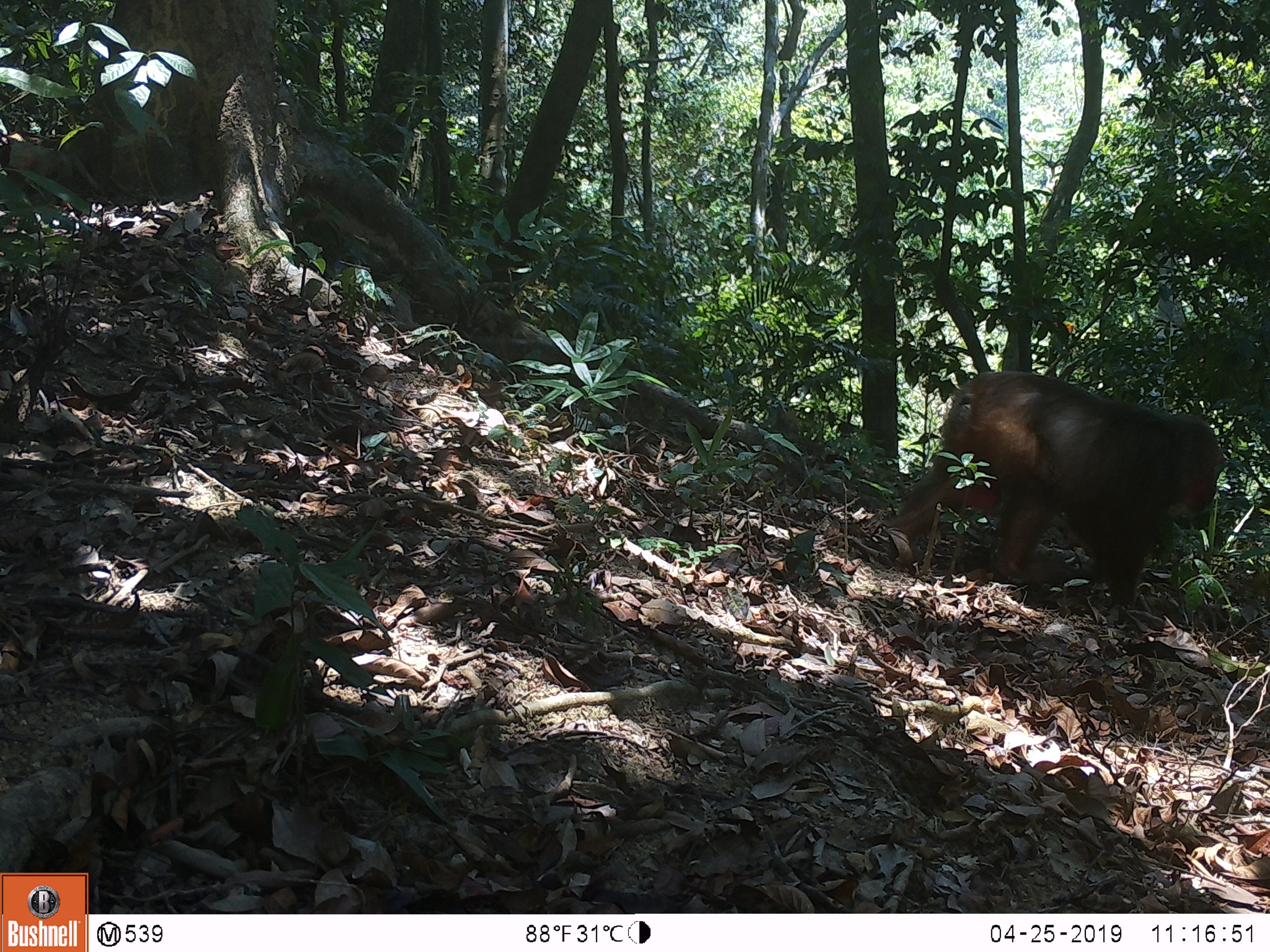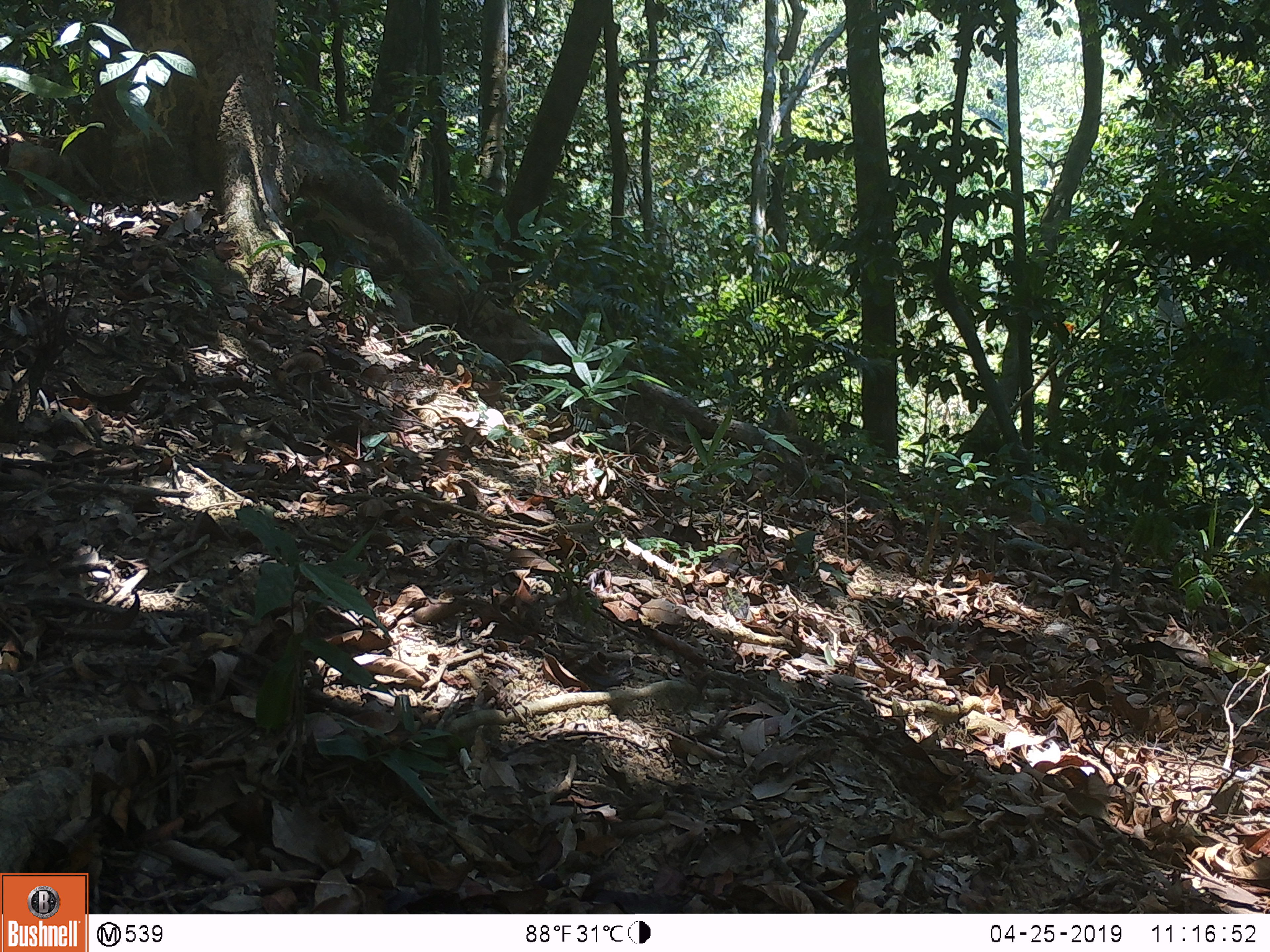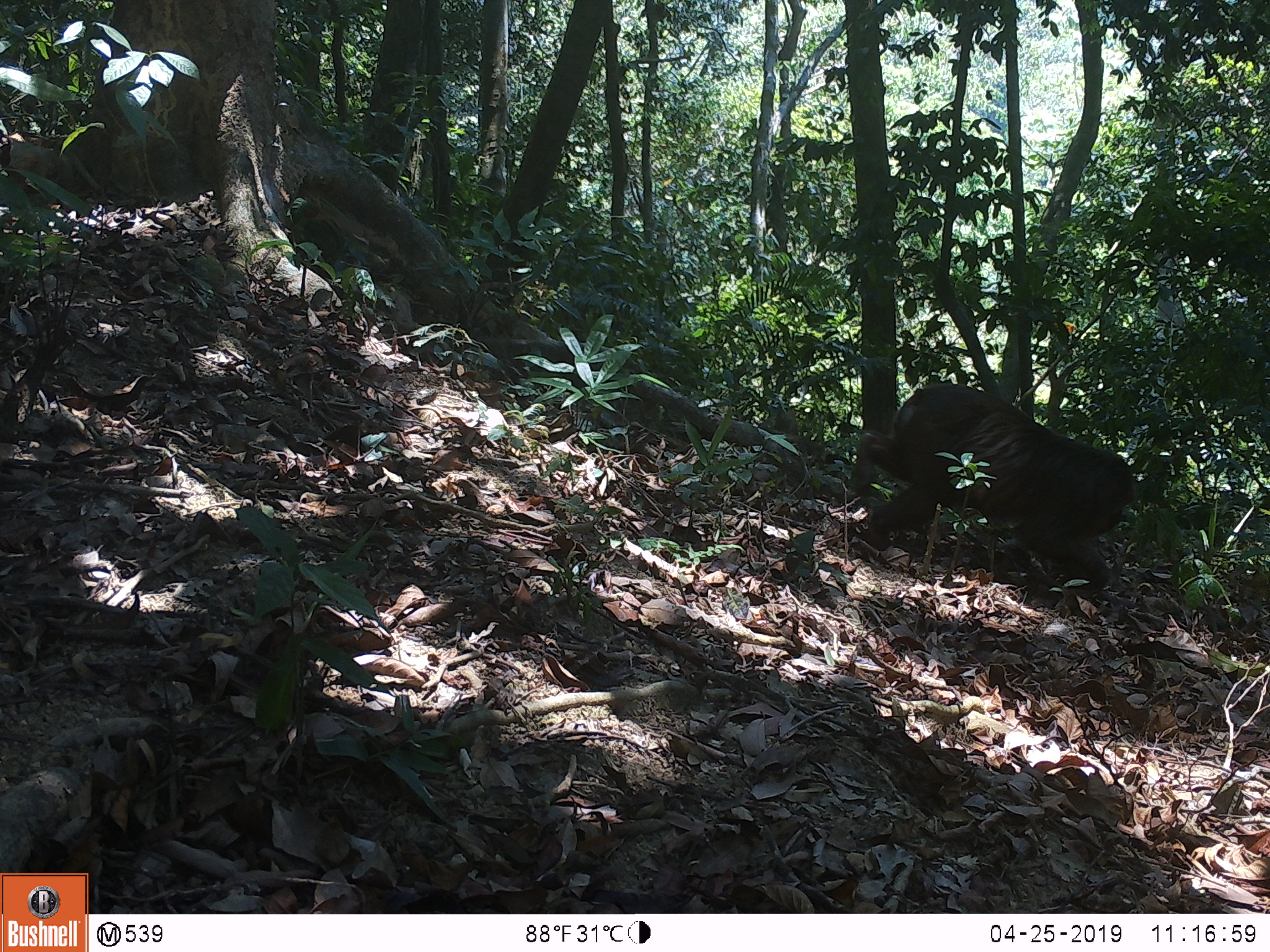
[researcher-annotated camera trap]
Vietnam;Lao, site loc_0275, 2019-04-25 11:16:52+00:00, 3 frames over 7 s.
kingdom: Animalia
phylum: Chordata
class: Mammalia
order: Primates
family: Cercopithecidae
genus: Macaca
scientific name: Macaca arctoides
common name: stump-tailed macaque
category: stump tailed macaque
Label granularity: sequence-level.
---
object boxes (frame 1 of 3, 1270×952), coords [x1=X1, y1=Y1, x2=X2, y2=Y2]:
stump tailed macaque: [x1=883, y1=367, x2=1226, y2=612]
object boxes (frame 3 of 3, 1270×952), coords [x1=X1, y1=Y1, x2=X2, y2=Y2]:
stump tailed macaque: [x1=850, y1=382, x2=1133, y2=597]